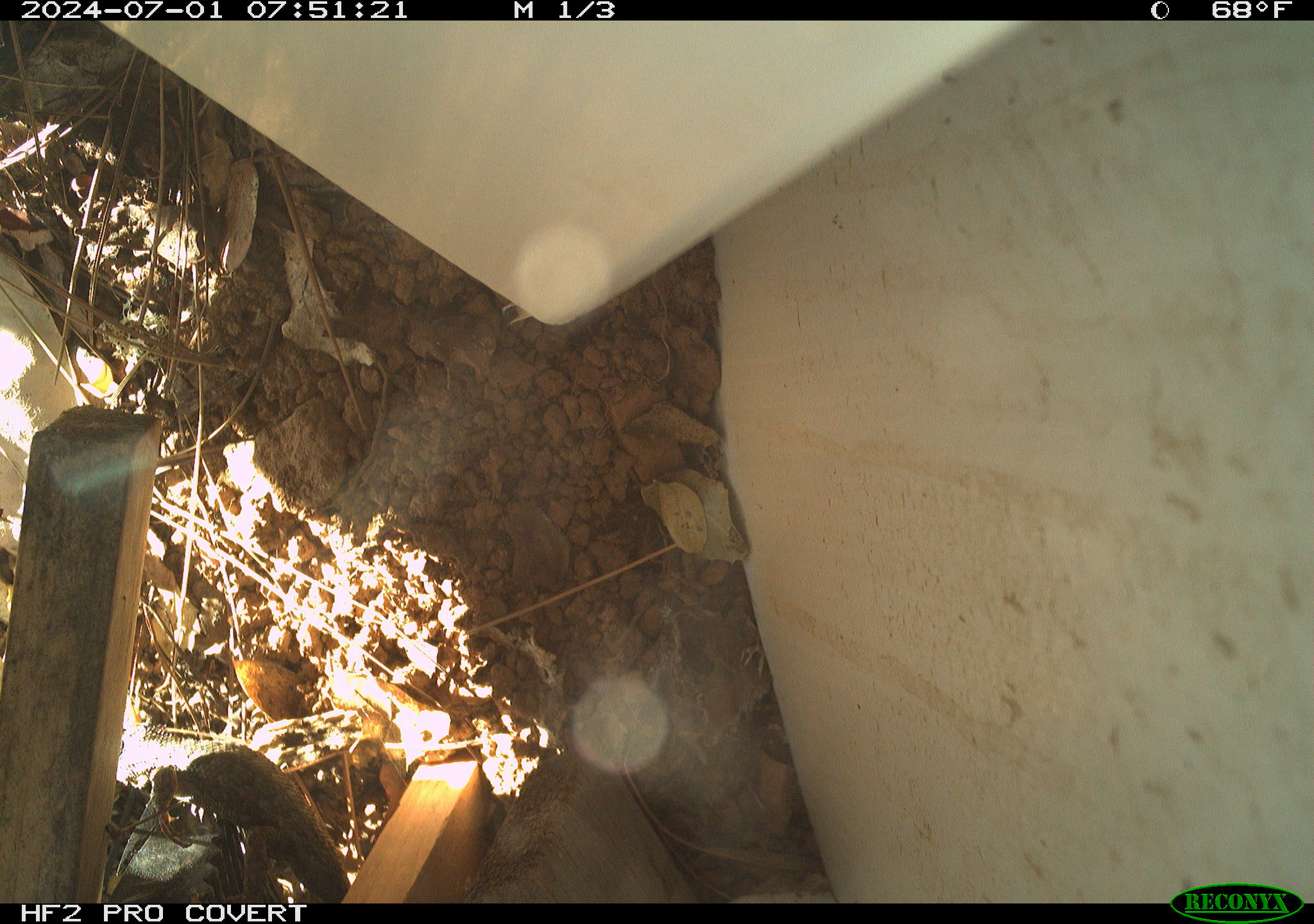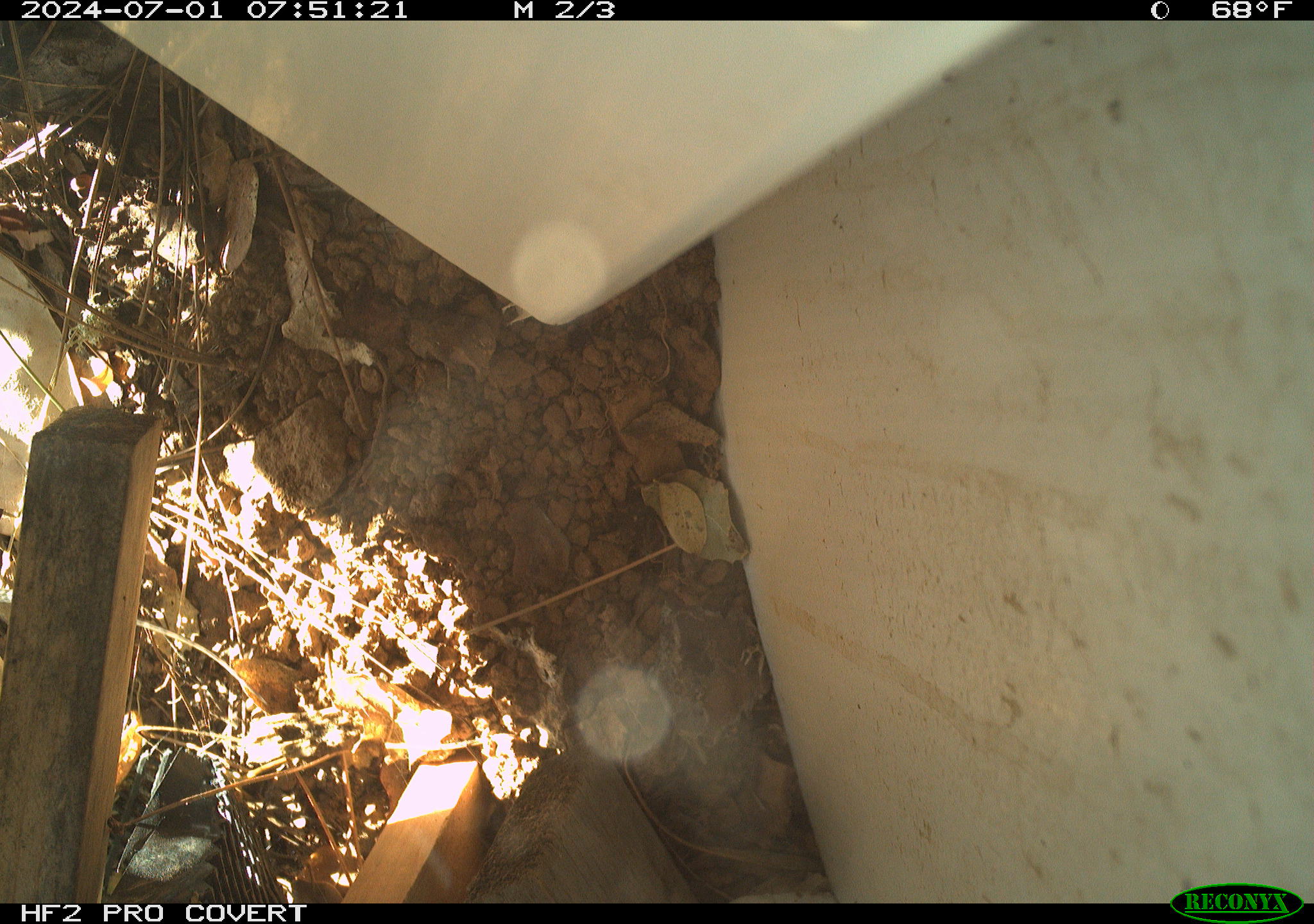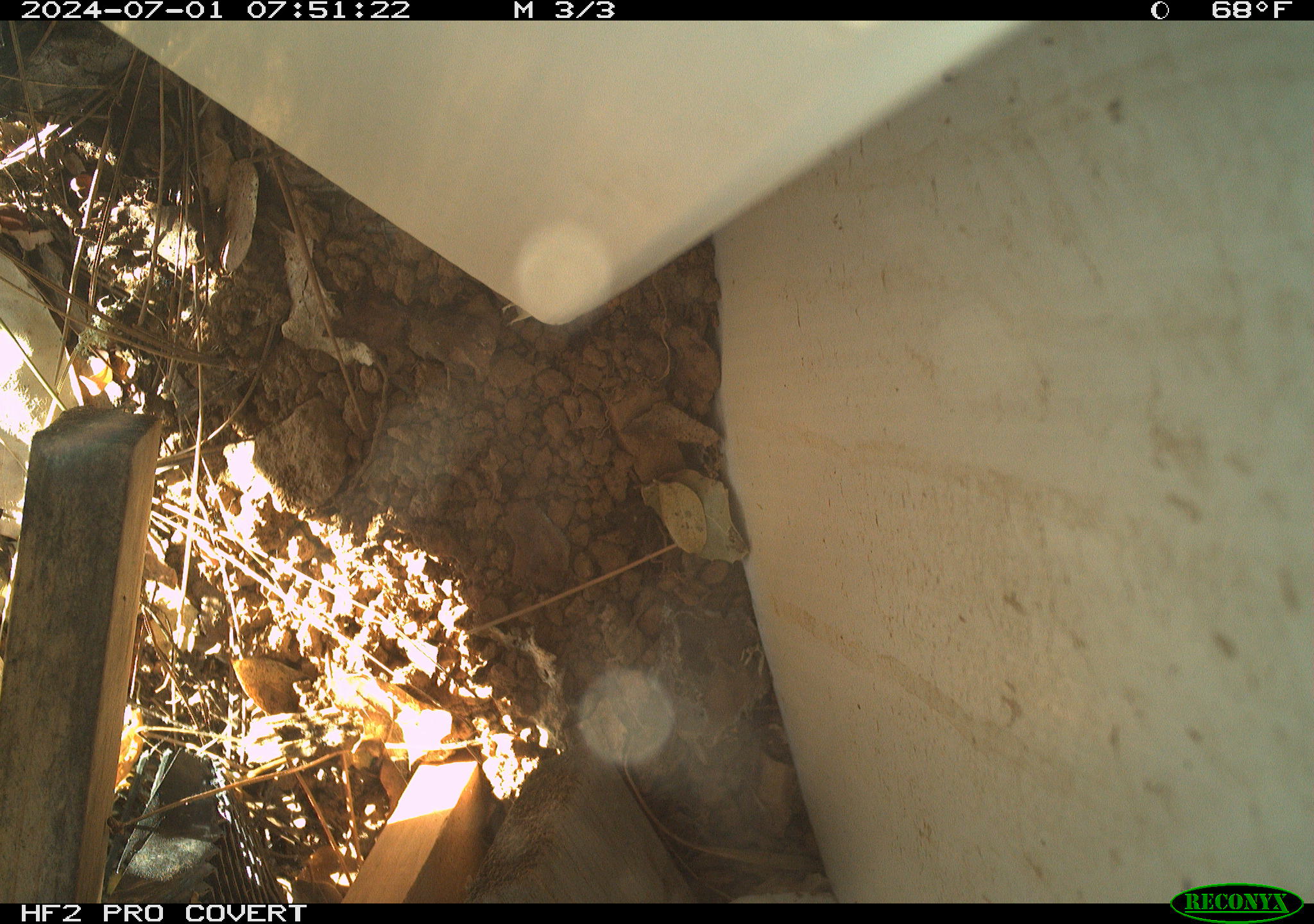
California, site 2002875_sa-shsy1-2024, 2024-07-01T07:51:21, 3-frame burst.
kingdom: Animalia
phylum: Chordata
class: Reptilia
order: Squamata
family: Phrynosomatidae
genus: Sceloporus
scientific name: Sceloporus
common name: spiny lizards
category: sceloporus species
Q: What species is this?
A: Sceloporus species (spiny lizards) (Sceloporus).